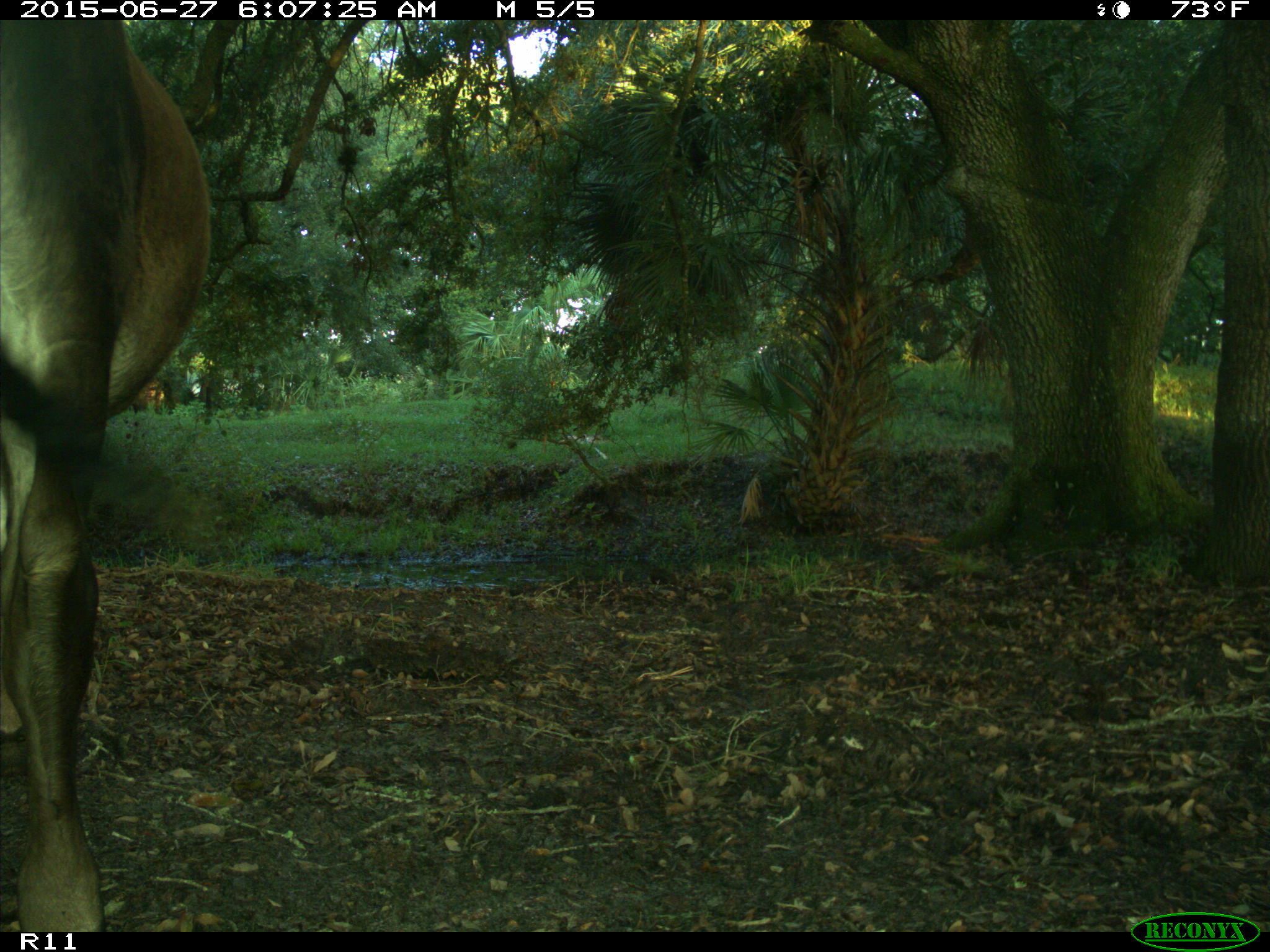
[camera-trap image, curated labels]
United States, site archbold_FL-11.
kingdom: Animalia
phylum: Chordata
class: Mammalia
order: Artiodactyla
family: Bovidae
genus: Bos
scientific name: Bos taurus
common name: domestic cow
Bos taurus (domestic cow).